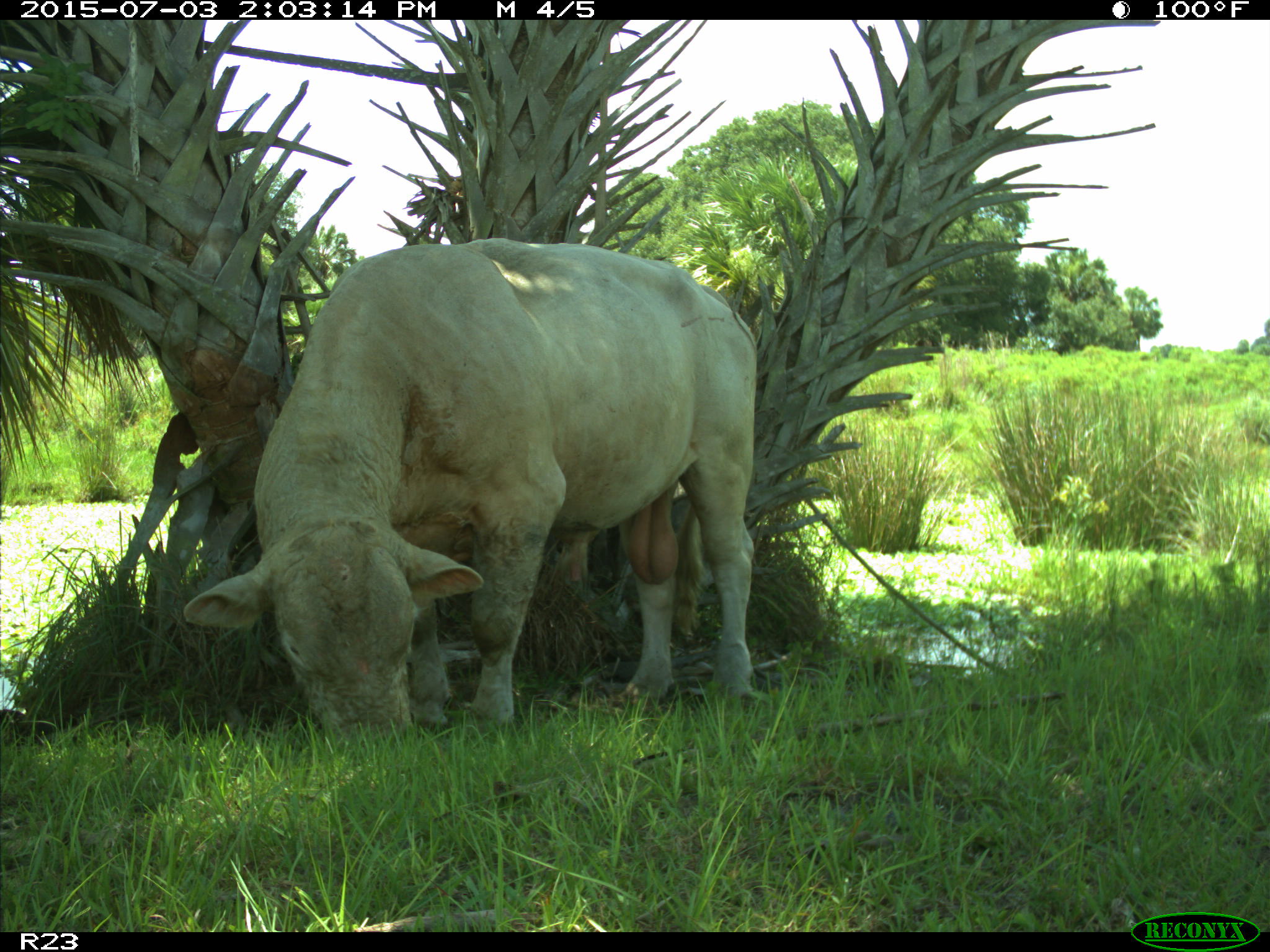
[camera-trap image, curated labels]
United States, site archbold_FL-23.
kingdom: Animalia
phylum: Chordata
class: Mammalia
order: Artiodactyla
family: Bovidae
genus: Bos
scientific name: Bos taurus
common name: domestic cow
Bos taurus (domestic cow).